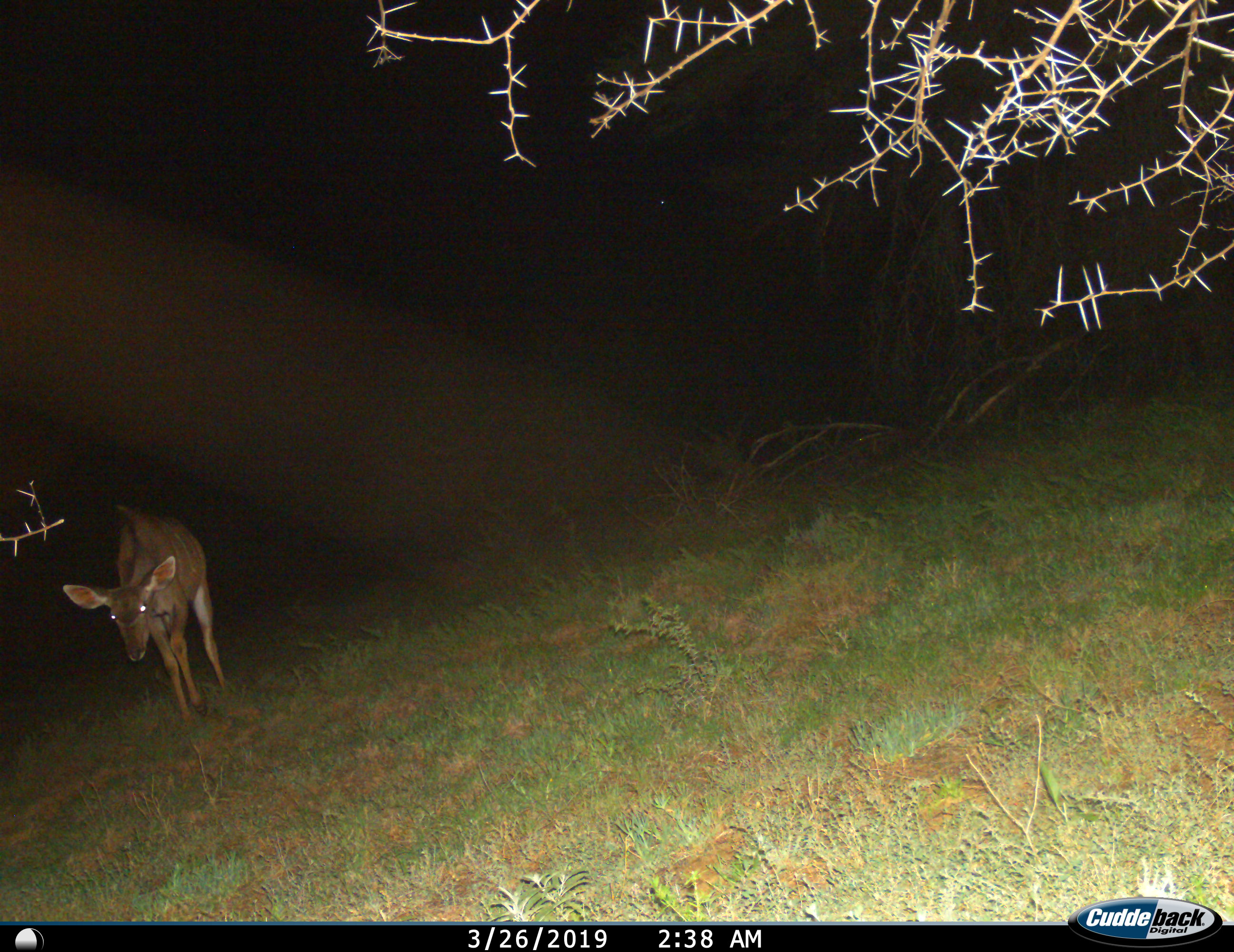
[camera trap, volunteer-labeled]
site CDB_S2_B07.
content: unidentified animal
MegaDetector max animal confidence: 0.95